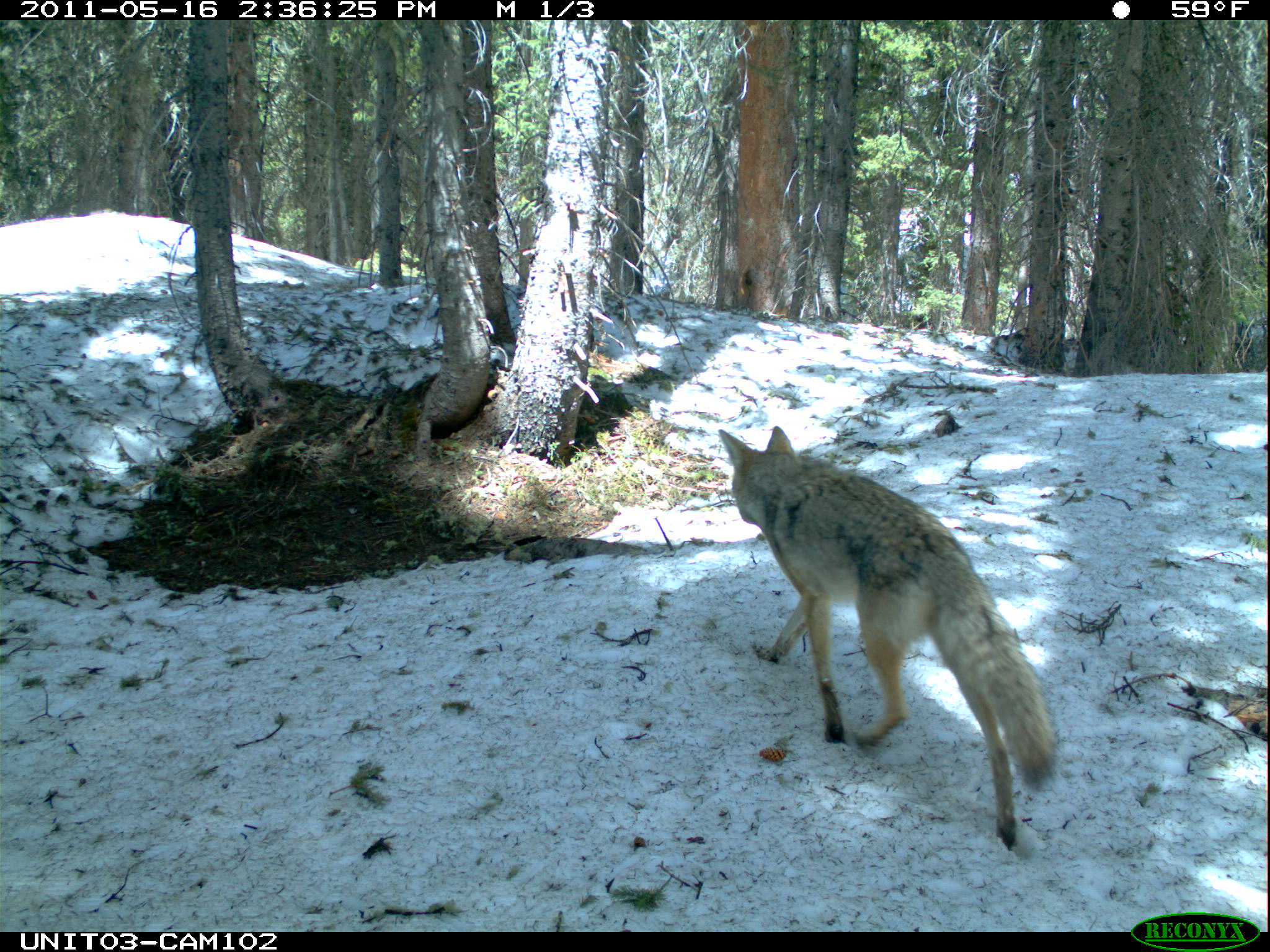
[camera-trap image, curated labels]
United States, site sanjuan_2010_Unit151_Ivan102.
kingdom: Animalia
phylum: Chordata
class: Mammalia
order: Carnivora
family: Canidae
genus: Canis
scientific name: Canis latrans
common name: coyote